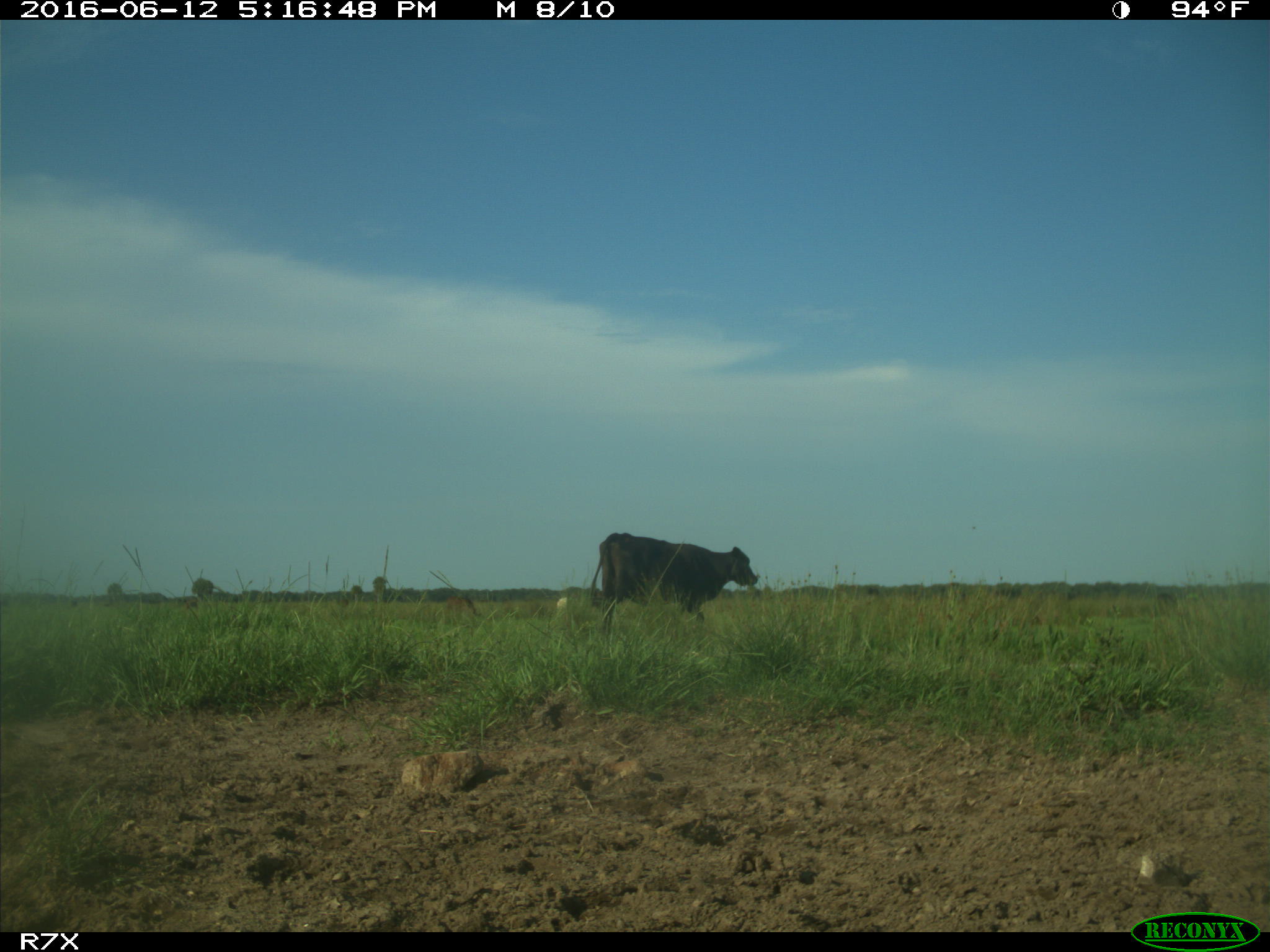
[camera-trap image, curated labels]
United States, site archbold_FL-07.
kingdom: Animalia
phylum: Chordata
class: Mammalia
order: Artiodactyla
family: Bovidae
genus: Bos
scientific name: Bos taurus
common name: domestic cow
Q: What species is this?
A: Bos taurus (domestic cow).